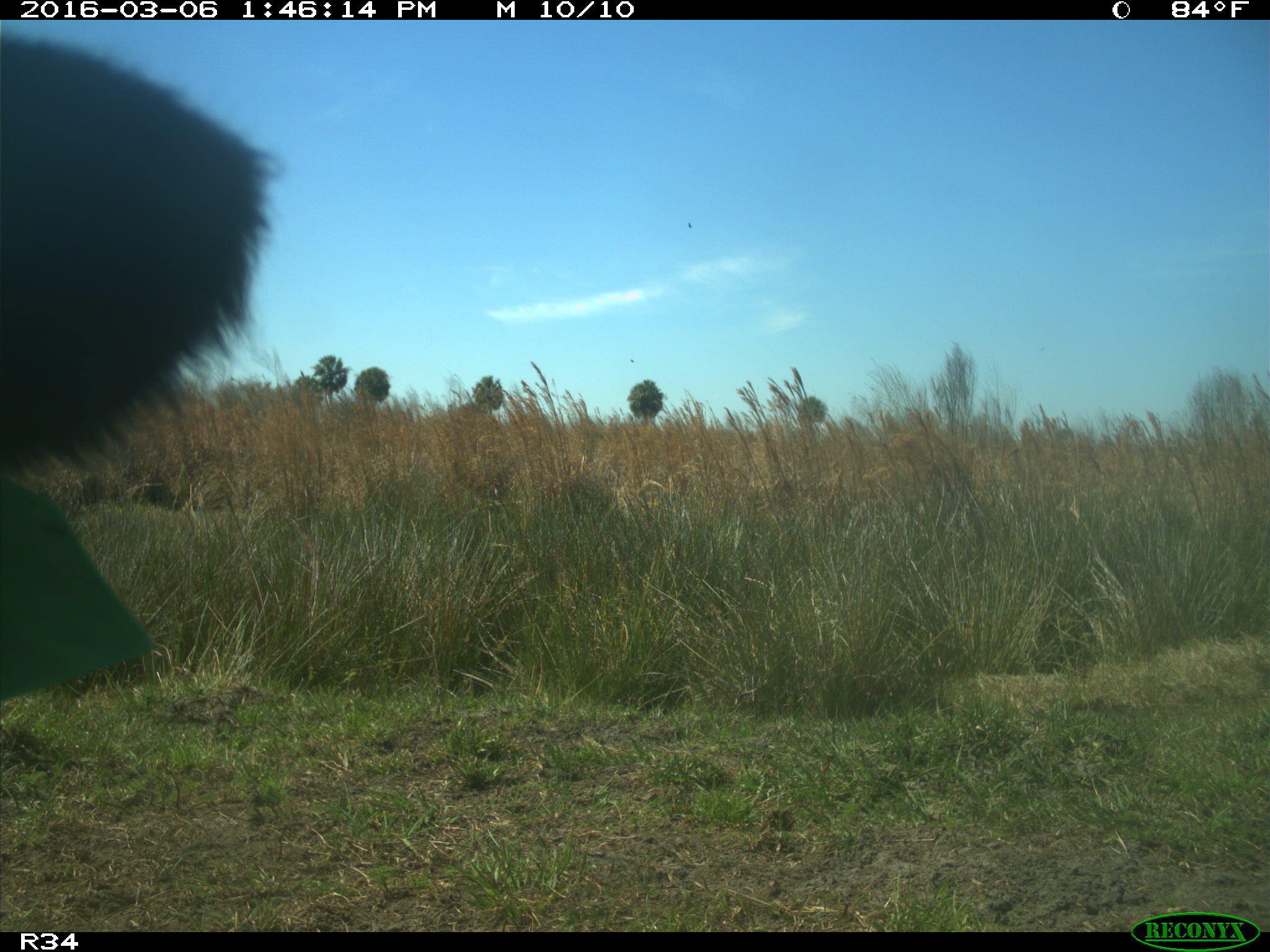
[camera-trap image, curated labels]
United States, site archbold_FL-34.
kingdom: Animalia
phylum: Chordata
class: Mammalia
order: Artiodactyla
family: Bovidae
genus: Bos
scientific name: Bos taurus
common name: domestic cow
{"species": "Bos taurus (domestic cow)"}